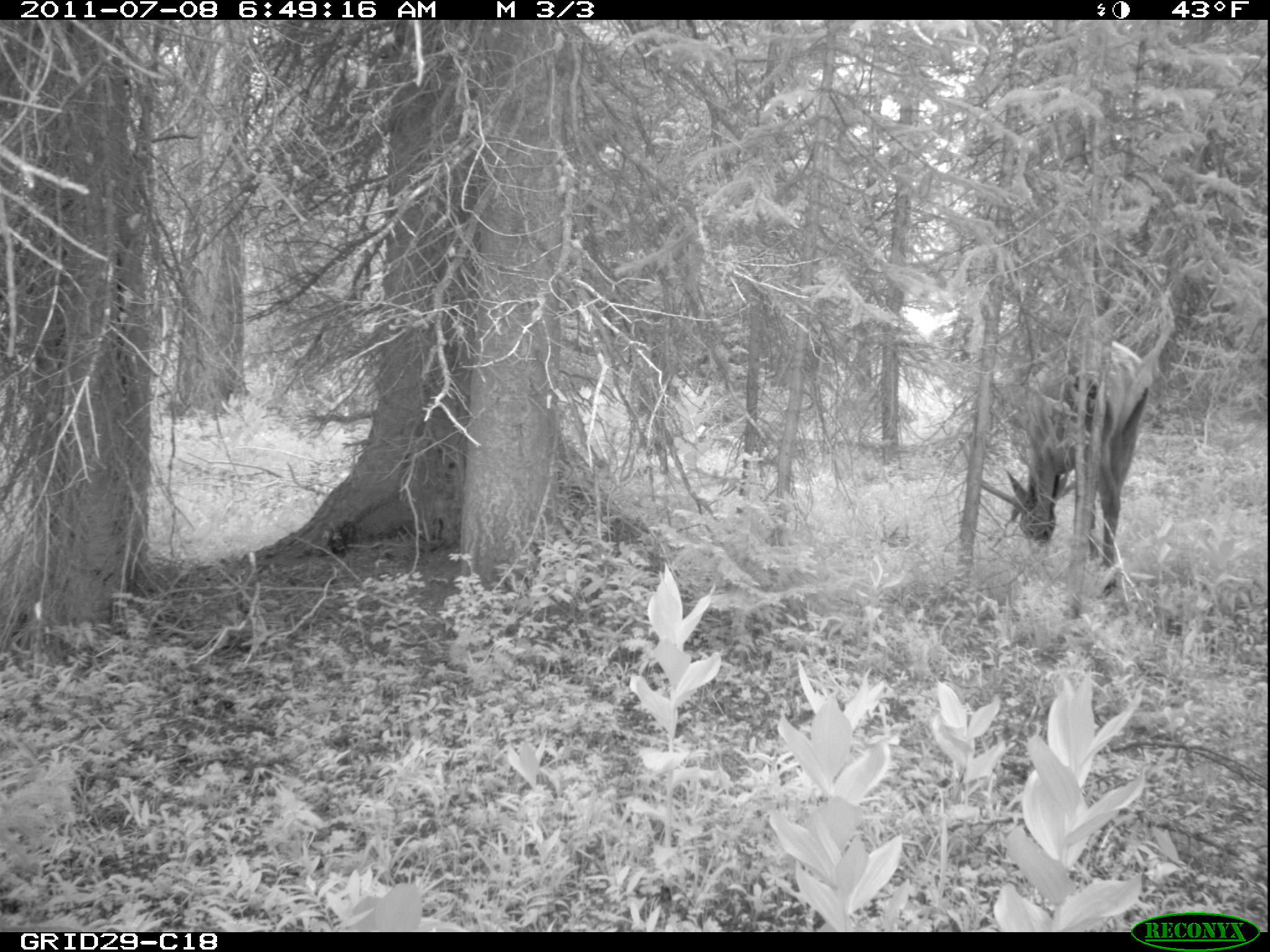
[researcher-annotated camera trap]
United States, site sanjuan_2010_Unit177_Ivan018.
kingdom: Animalia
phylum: Chordata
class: Mammalia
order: Artiodactyla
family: Cervidae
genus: Cervus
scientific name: Cervus elaphus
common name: red deer